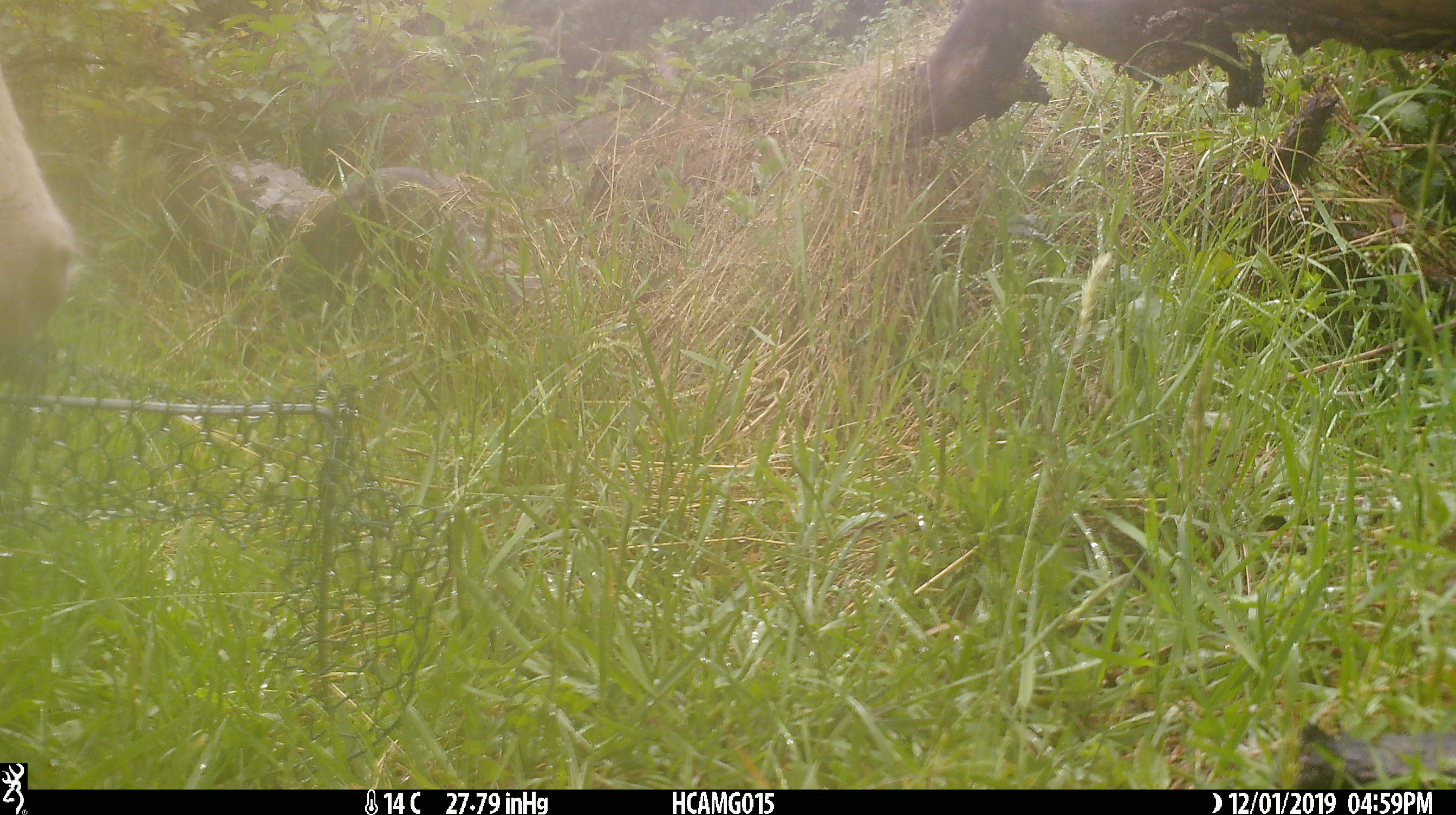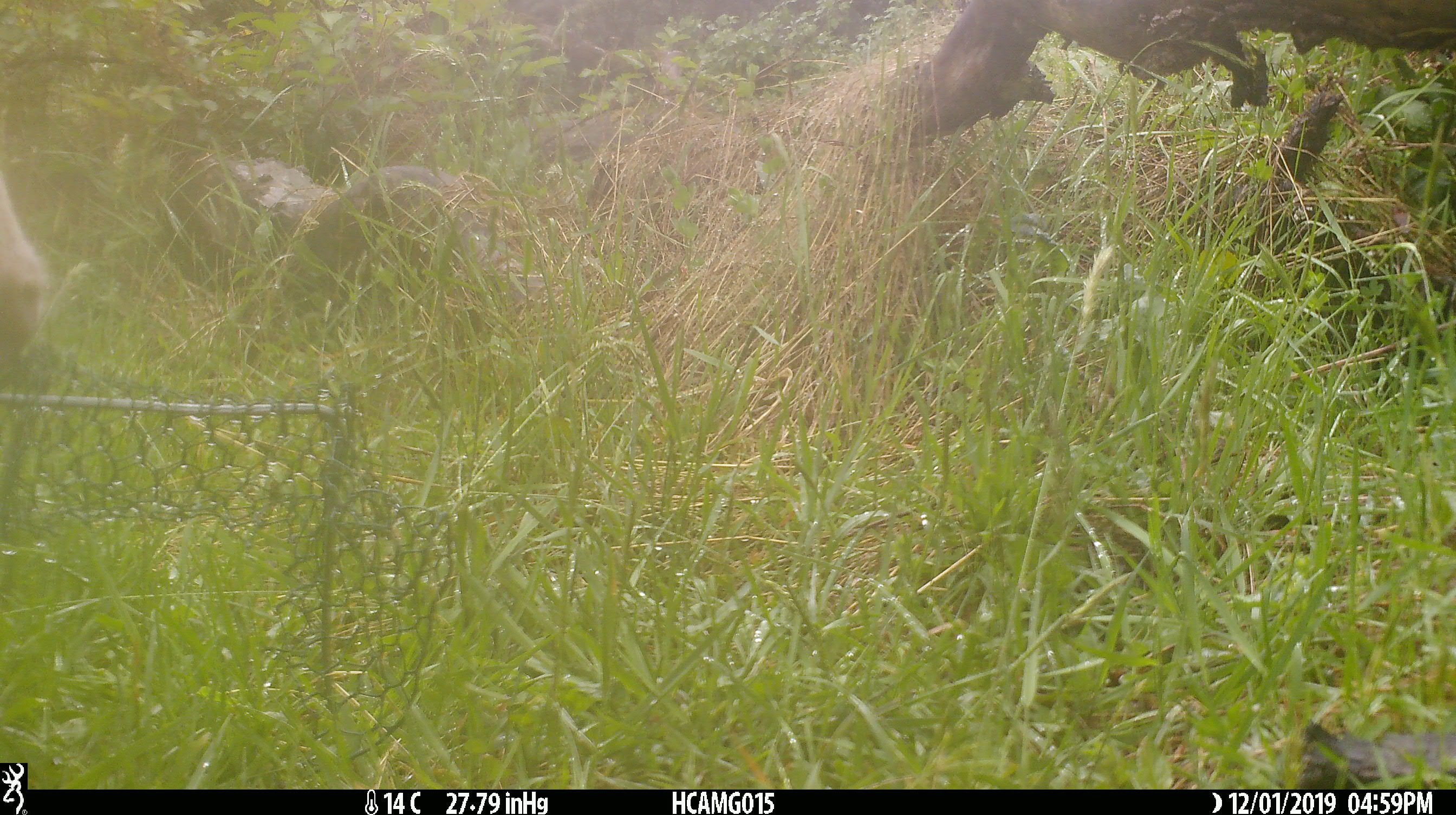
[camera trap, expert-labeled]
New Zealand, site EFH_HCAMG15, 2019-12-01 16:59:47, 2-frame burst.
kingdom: Animalia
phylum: Chordata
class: Mammalia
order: Artiodactyla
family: Bovidae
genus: Bos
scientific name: Bos taurus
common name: domestic cow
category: cow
Cow (domestic cow) (Bos taurus).